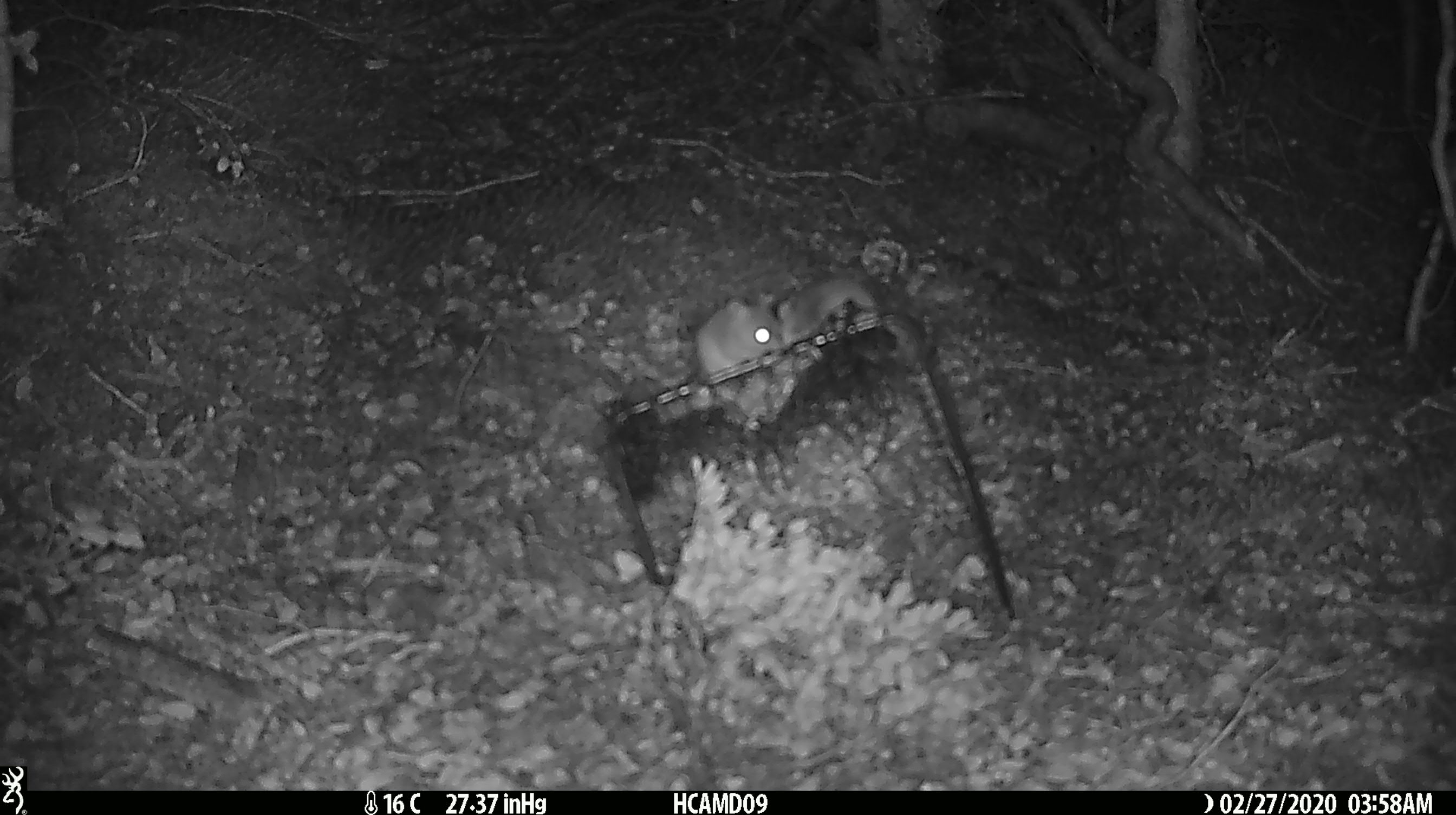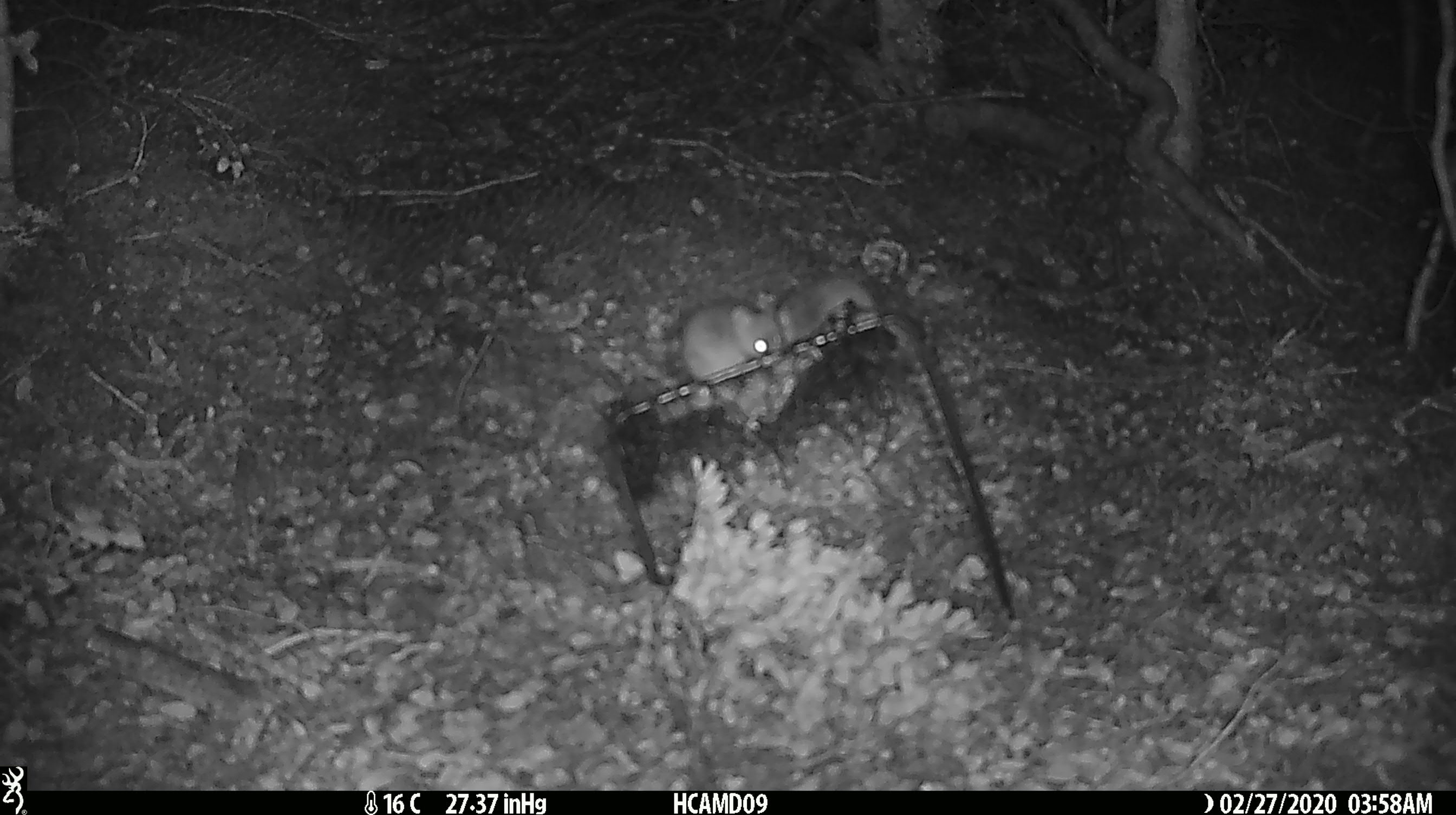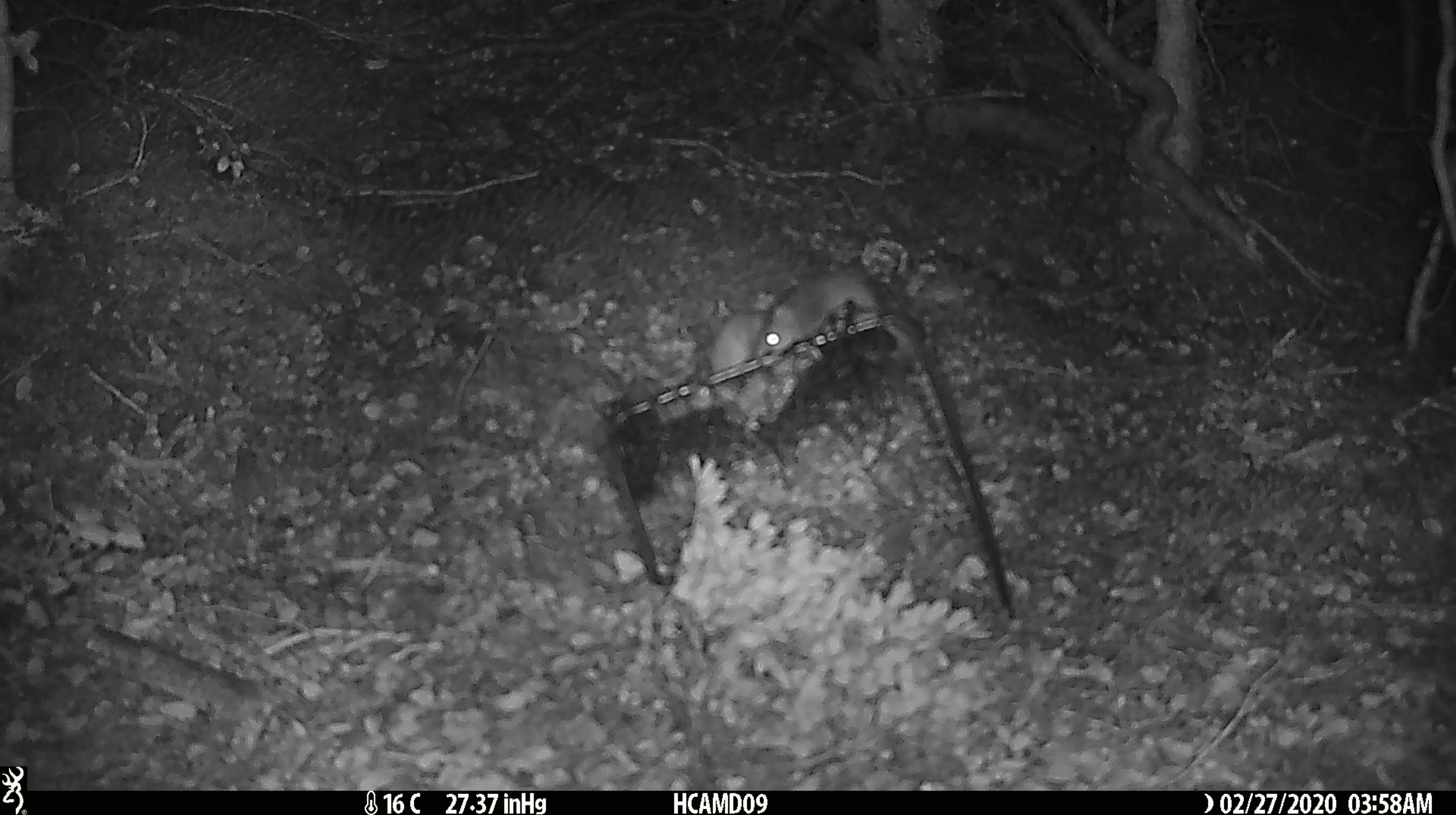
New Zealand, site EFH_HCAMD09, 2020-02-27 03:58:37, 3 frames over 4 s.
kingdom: Animalia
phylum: Chordata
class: Mammalia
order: Rodentia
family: Muridae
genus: Mus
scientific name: Mus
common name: mouse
Mouse (Mus).